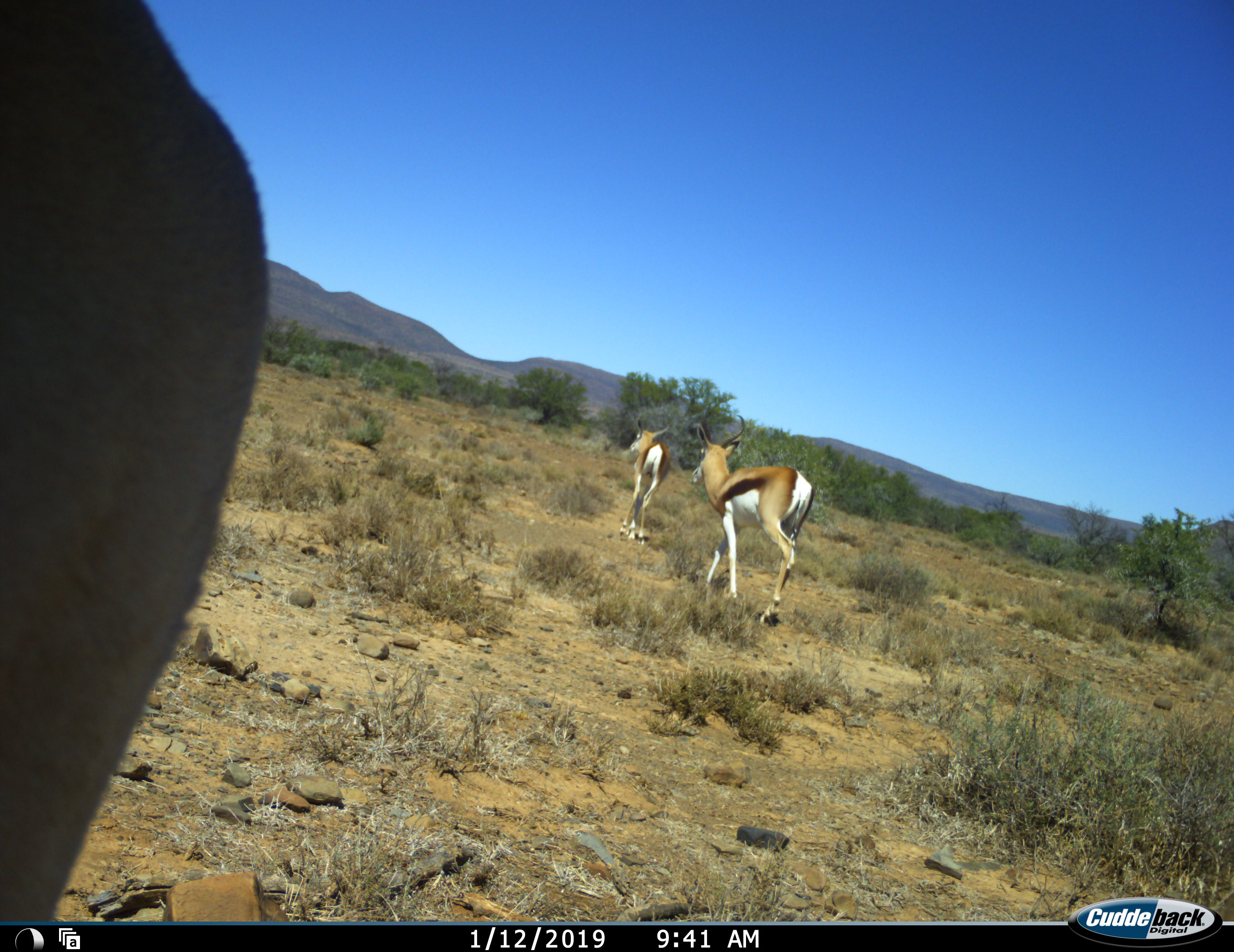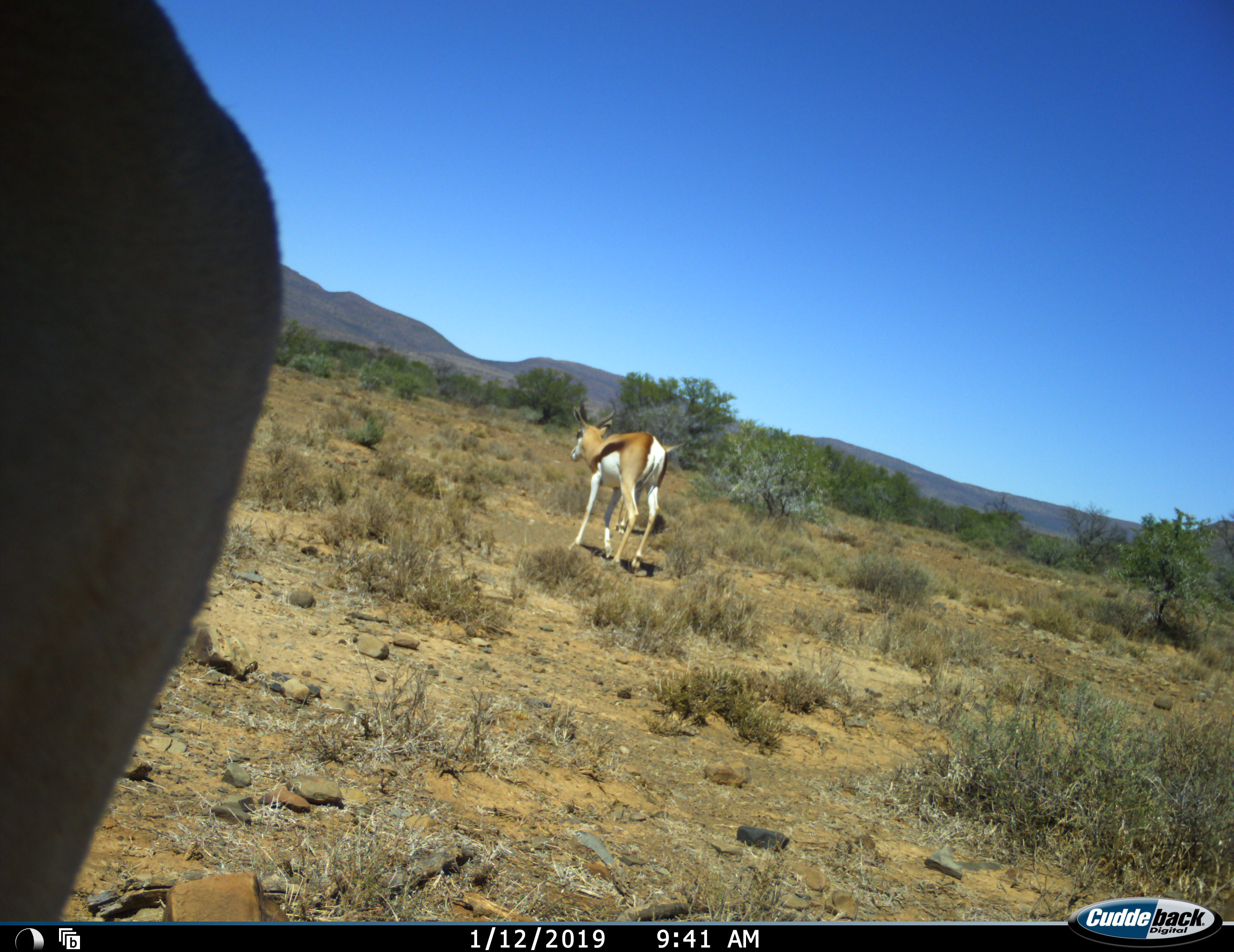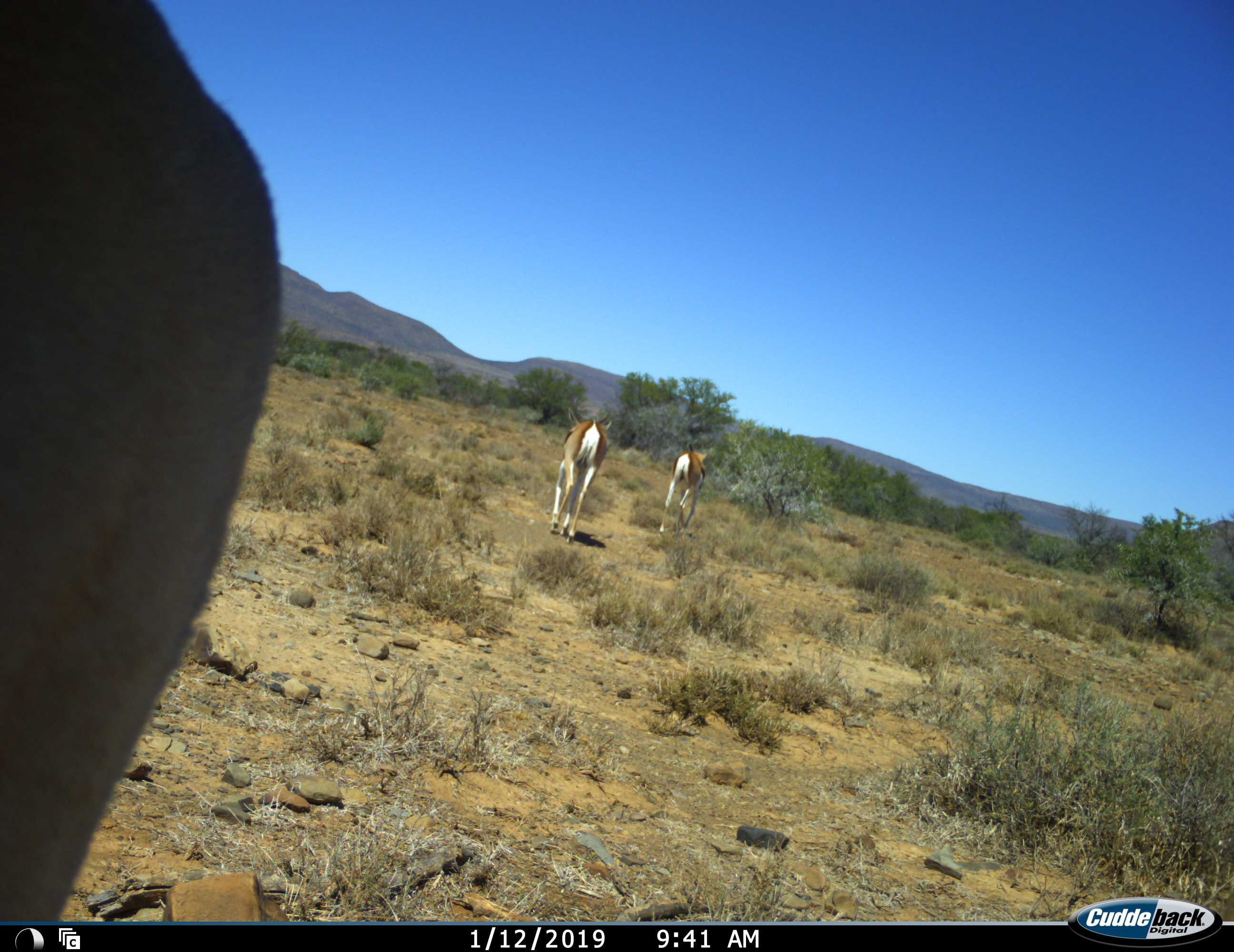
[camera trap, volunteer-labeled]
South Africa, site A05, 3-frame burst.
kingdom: Animalia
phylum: Chordata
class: Mammalia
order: Artiodactyla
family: Bovidae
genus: Antidorcas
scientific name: Antidorcas marsupialis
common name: springbok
Springbok (Antidorcas marsupialis), count 3. Behavior (volunteer vote fractions): standing 40%, resting 0%, moving 100%, interacting 0%. Young present (vote fraction): 0%. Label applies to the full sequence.